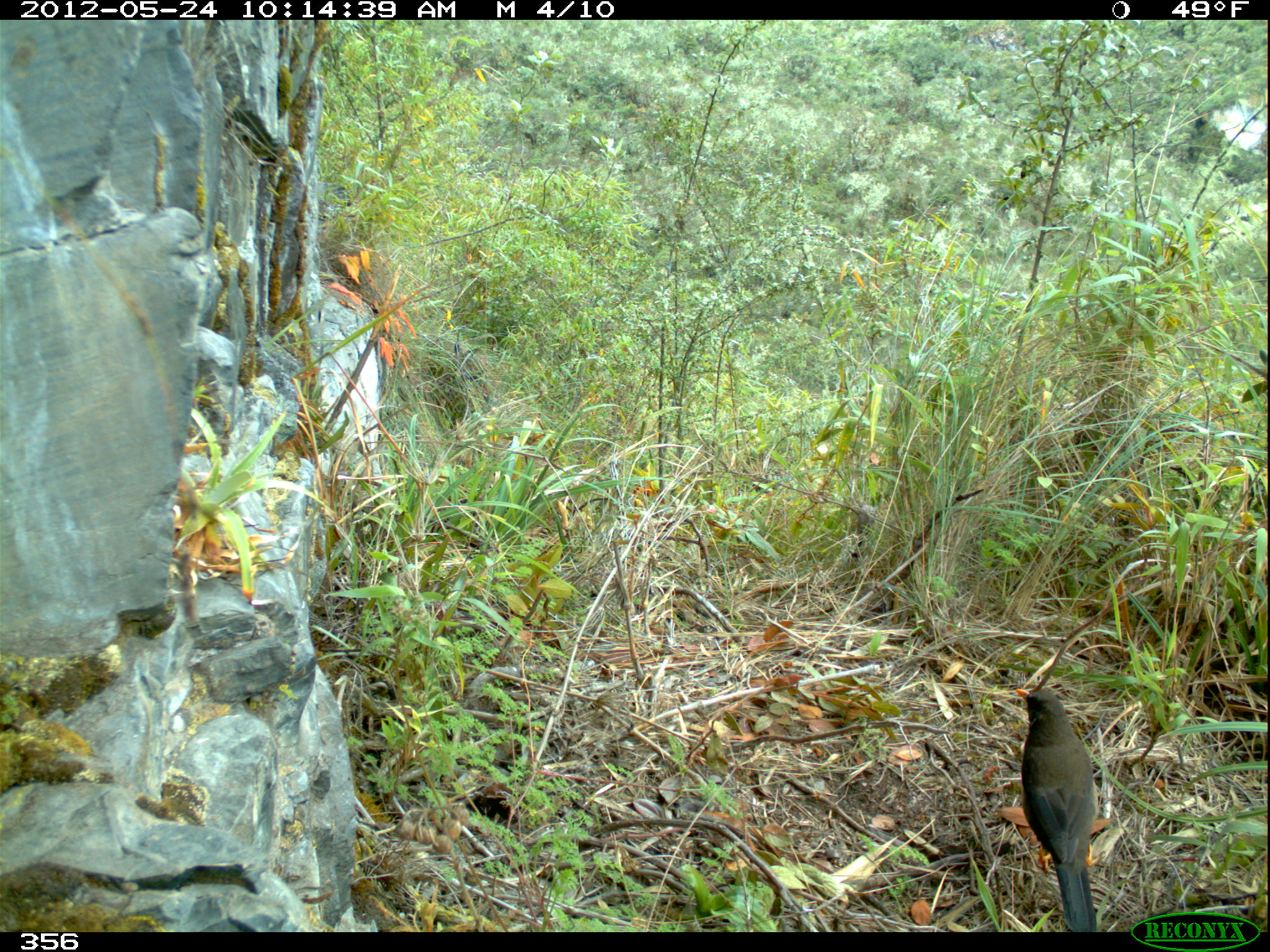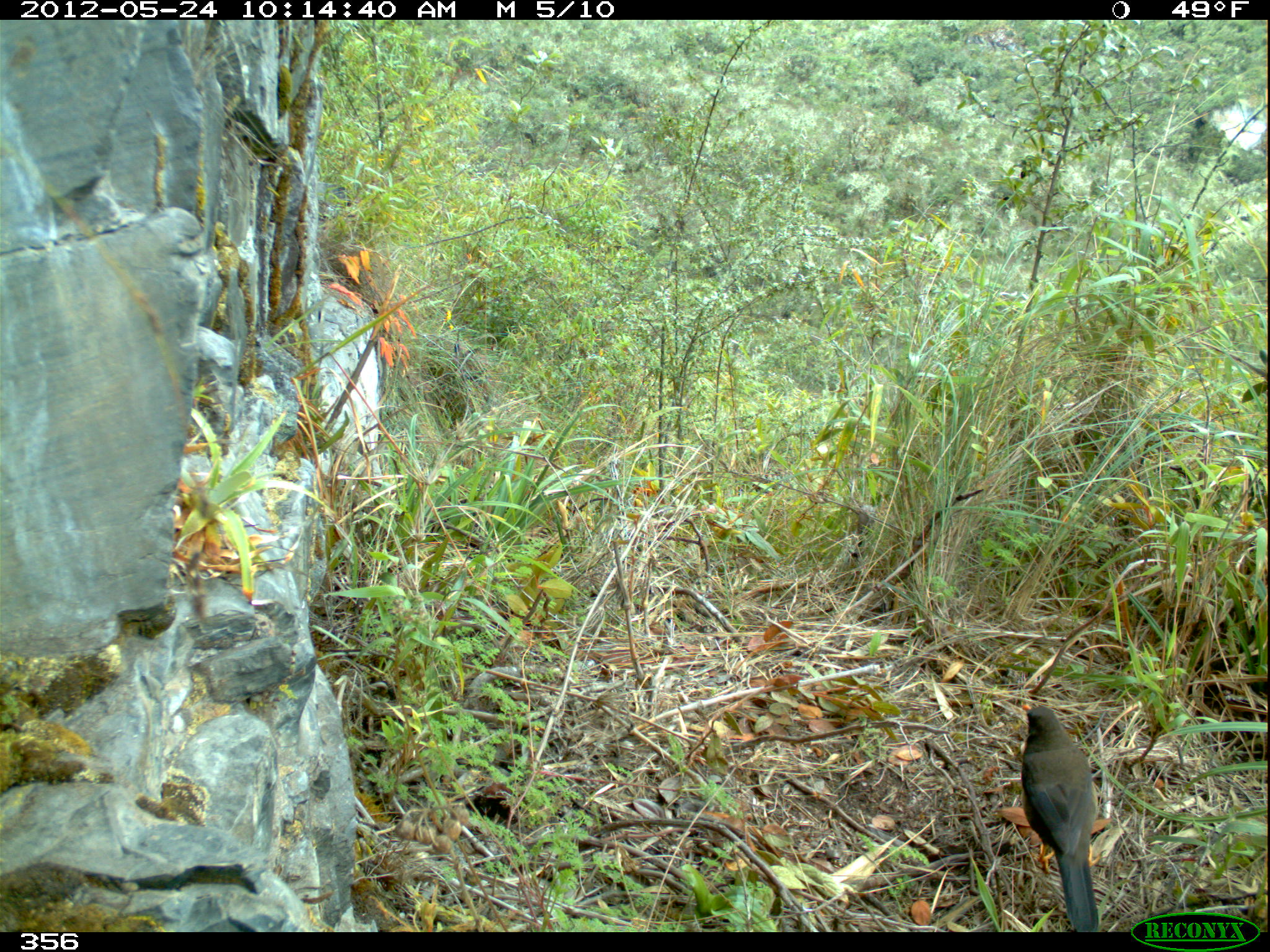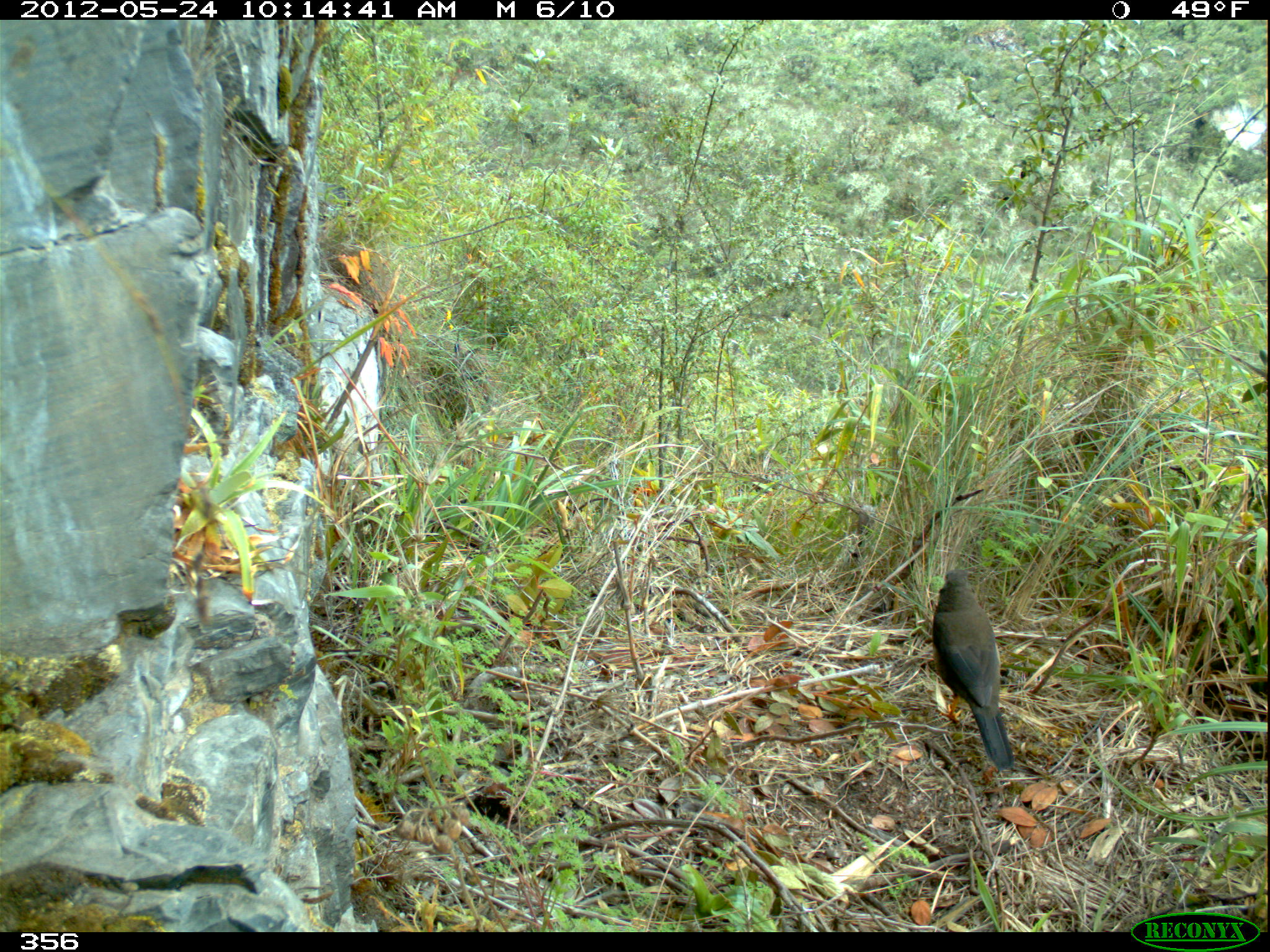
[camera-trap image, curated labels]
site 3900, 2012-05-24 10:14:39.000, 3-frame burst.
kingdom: Animalia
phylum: Chordata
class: Aves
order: Passeriformes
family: Turdidae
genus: Turdus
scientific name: Turdus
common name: true thrushes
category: turdus sp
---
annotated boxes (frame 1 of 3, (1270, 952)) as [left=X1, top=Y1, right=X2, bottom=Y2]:
turdus sp: [left=1013, top=686, right=1100, bottom=931]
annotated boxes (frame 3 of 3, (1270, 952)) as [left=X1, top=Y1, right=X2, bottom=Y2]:
turdus sp: [left=930, top=567, right=1014, bottom=770]